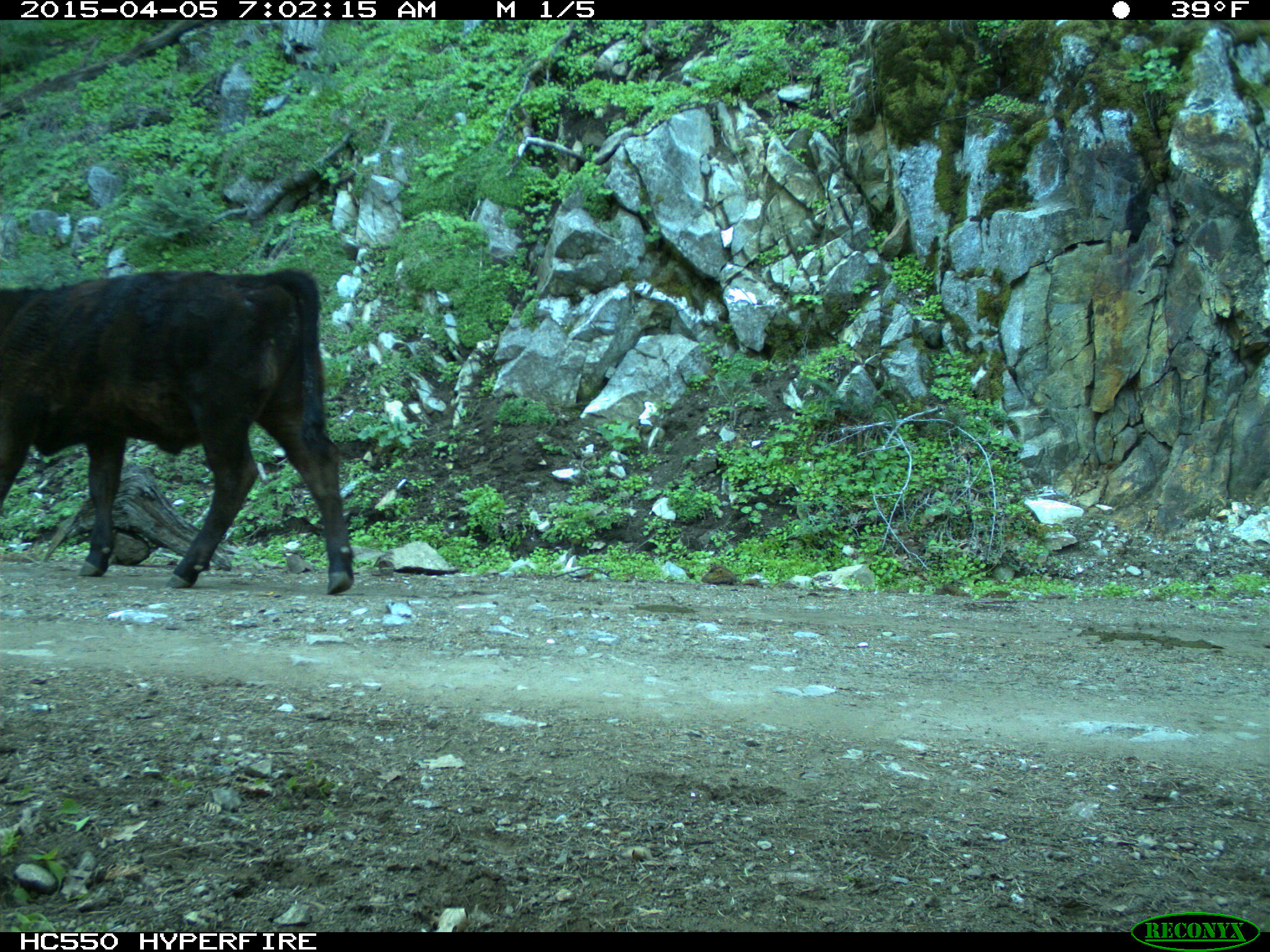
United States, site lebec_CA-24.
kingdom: Animalia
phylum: Chordata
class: Mammalia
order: Artiodactyla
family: Bovidae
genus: Bos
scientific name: Bos taurus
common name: domestic cow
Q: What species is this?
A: Bos taurus (domestic cow).